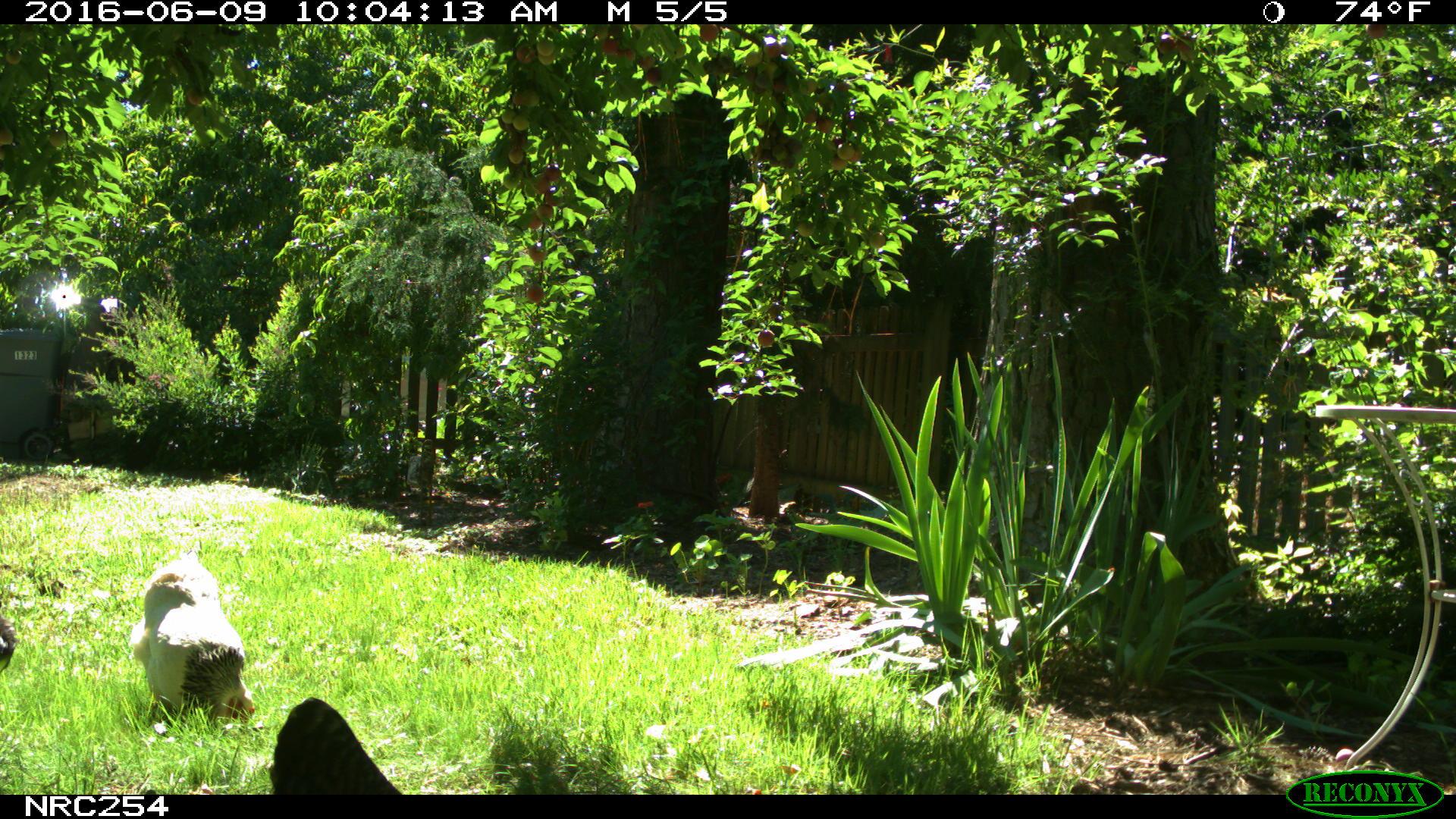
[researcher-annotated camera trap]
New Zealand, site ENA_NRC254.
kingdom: Animalia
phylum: Chordata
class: Aves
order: Galliformes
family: Phasianidae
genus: Gallus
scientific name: Gallus gallus domesticus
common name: chicken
Chicken (Gallus gallus domesticus).